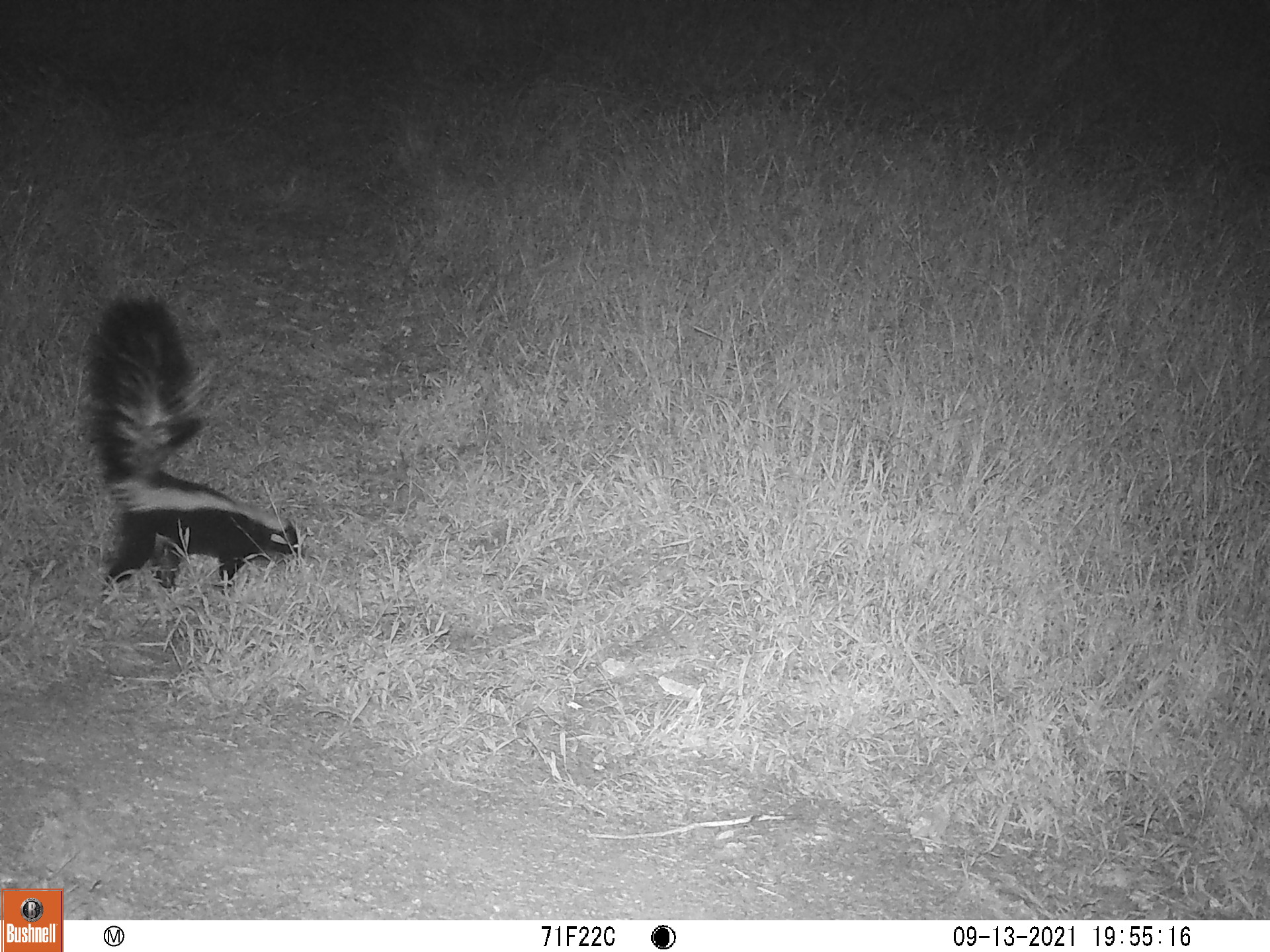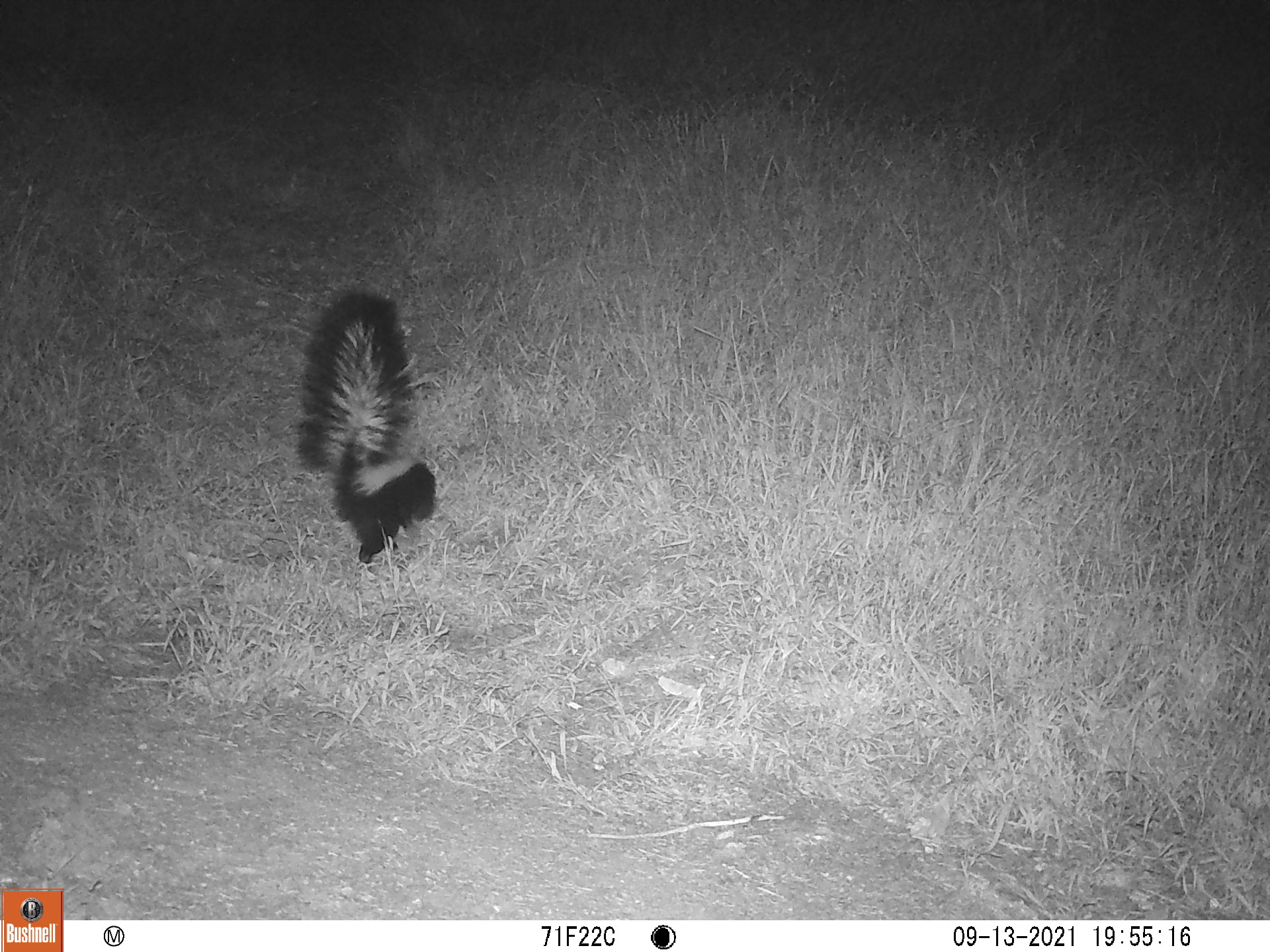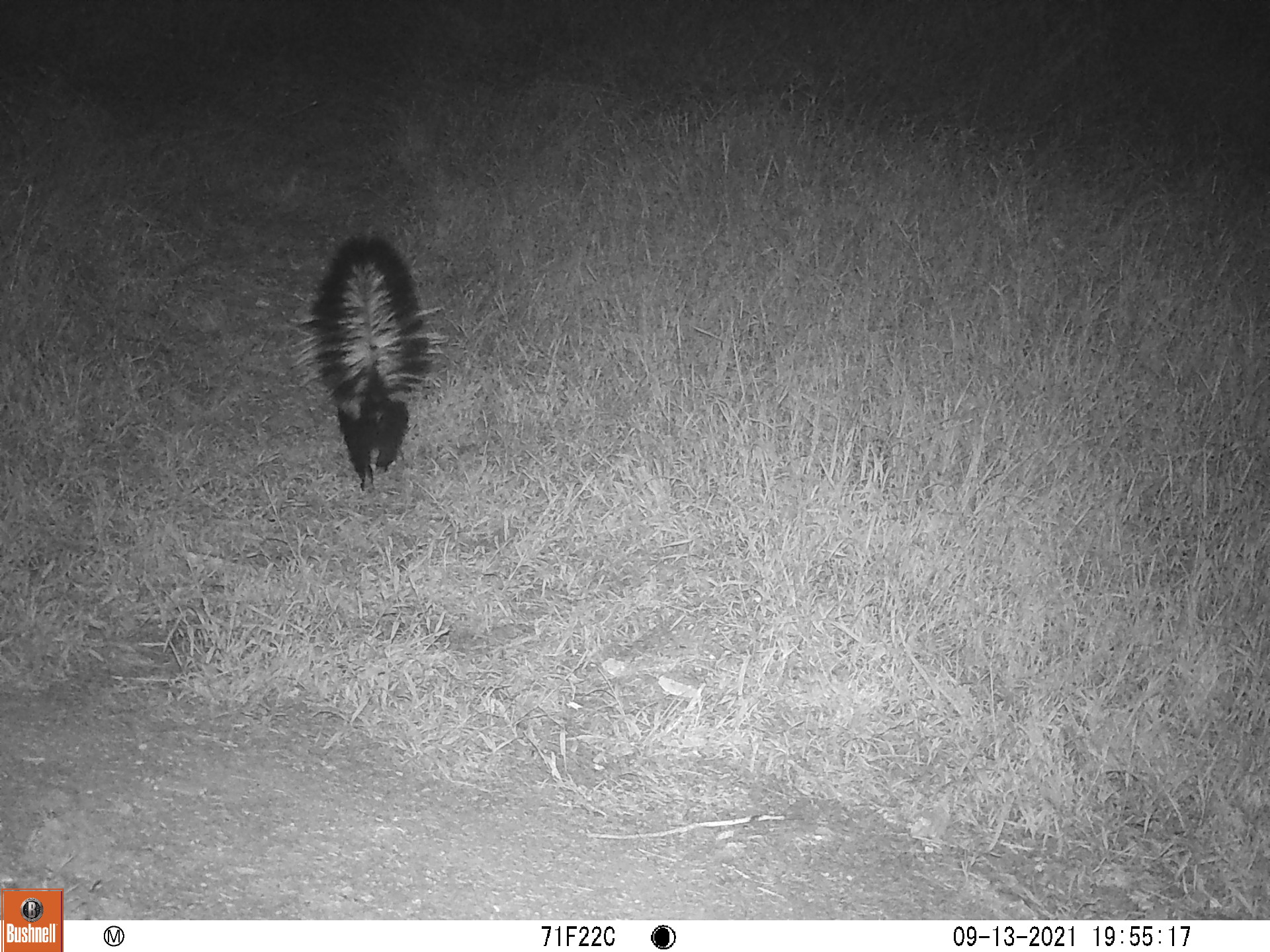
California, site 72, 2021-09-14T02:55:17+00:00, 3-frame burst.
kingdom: Animalia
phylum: Chordata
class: Mammalia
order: Carnivora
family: Mephitidae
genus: Mephitis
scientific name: Mephitis mephitis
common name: striped skunk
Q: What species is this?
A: Striped skunk (Mephitis mephitis).